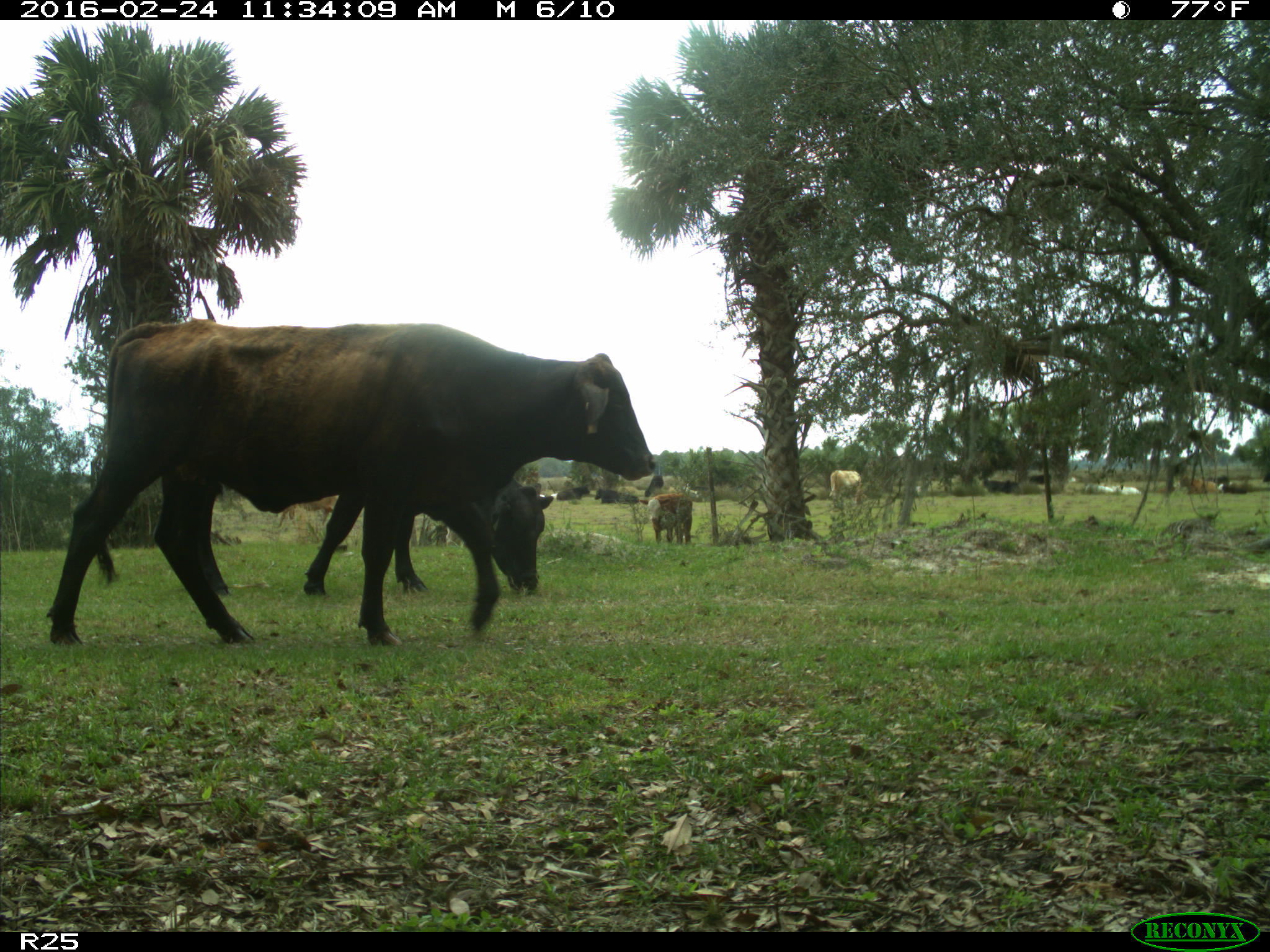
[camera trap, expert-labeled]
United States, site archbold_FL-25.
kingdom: Animalia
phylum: Chordata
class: Mammalia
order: Artiodactyla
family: Bovidae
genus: Bos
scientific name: Bos taurus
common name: domestic cow